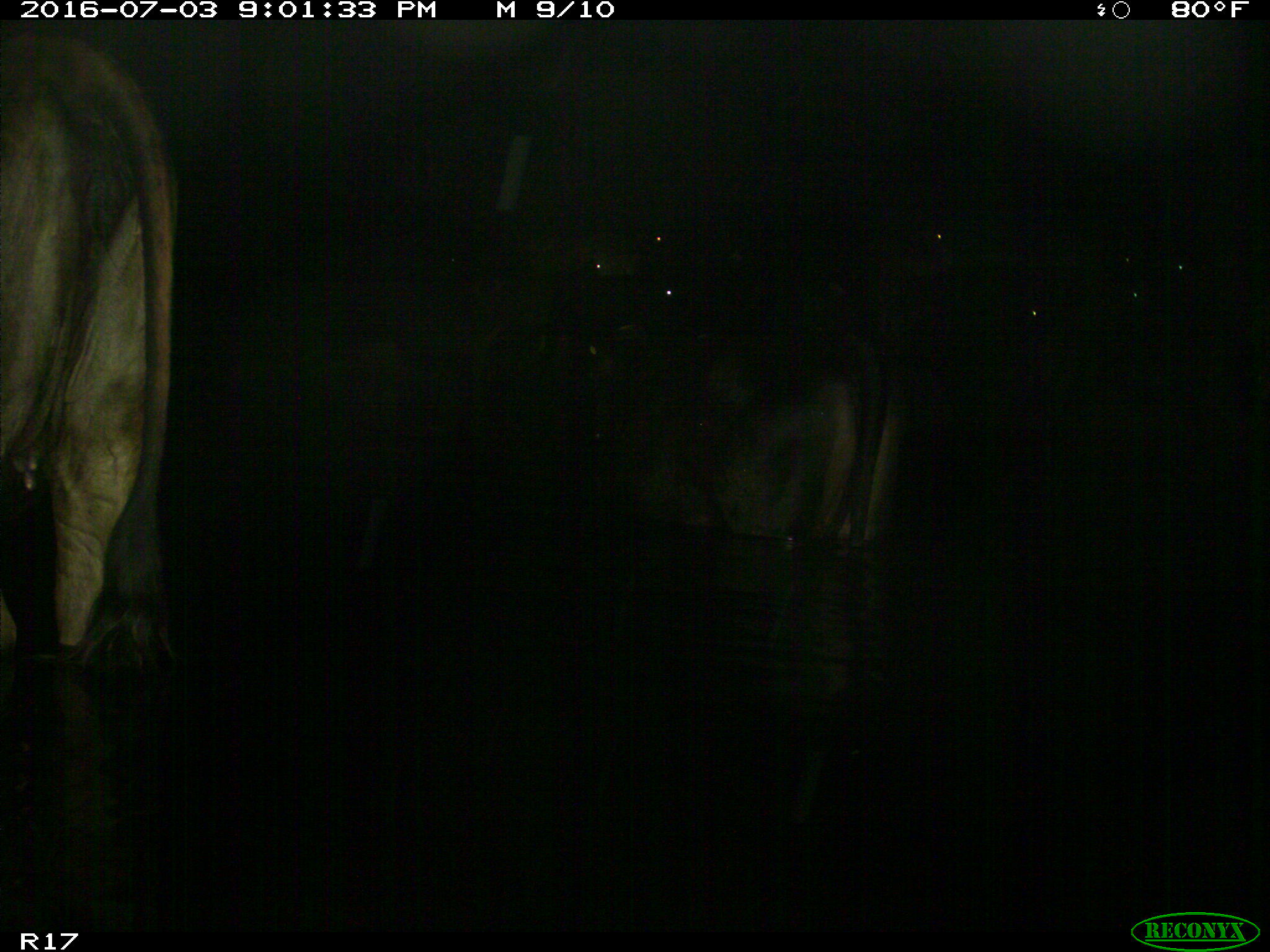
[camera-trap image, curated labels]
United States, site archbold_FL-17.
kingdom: Animalia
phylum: Chordata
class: Mammalia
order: Artiodactyla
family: Bovidae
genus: Bos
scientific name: Bos taurus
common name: domestic cow